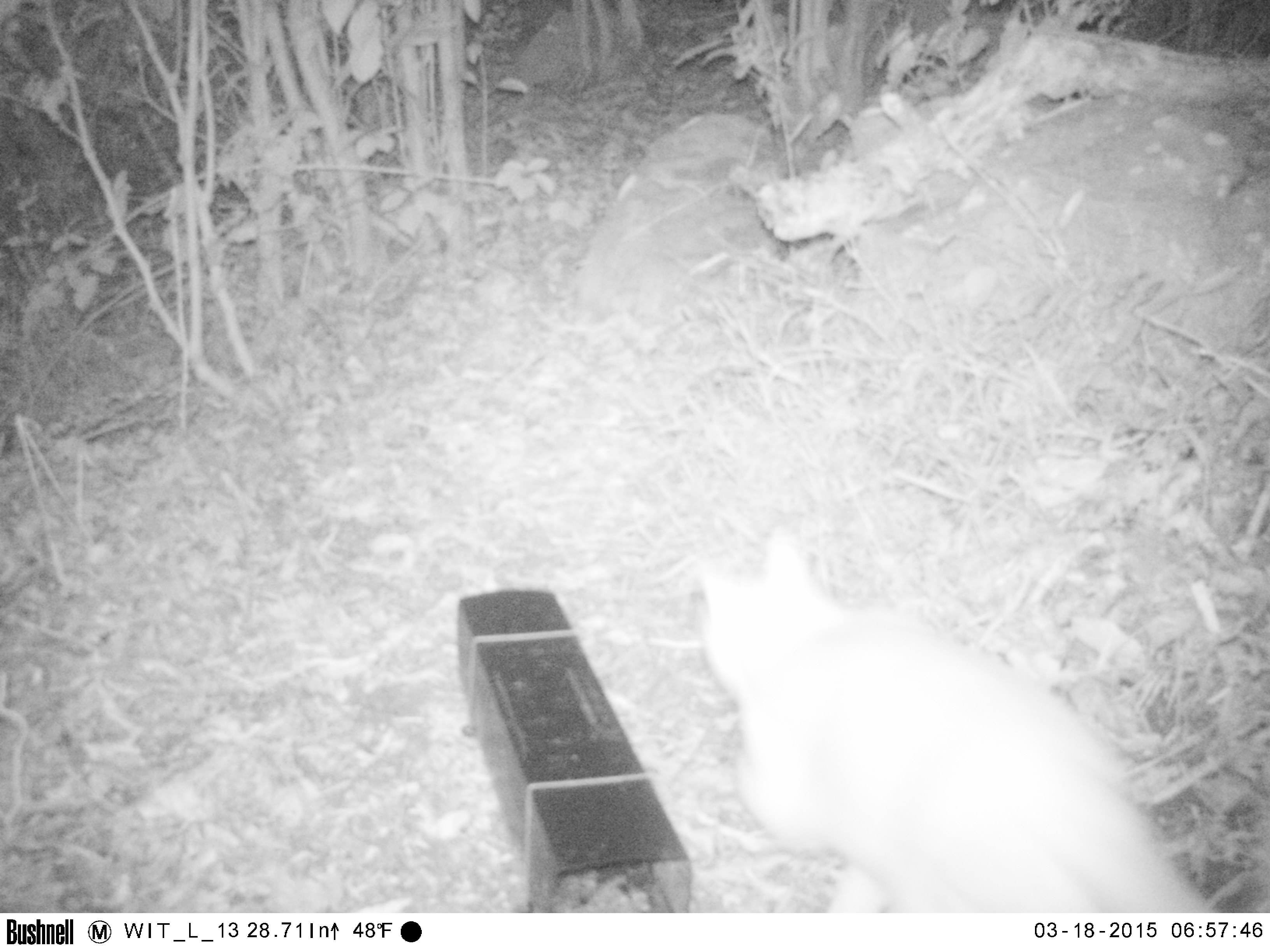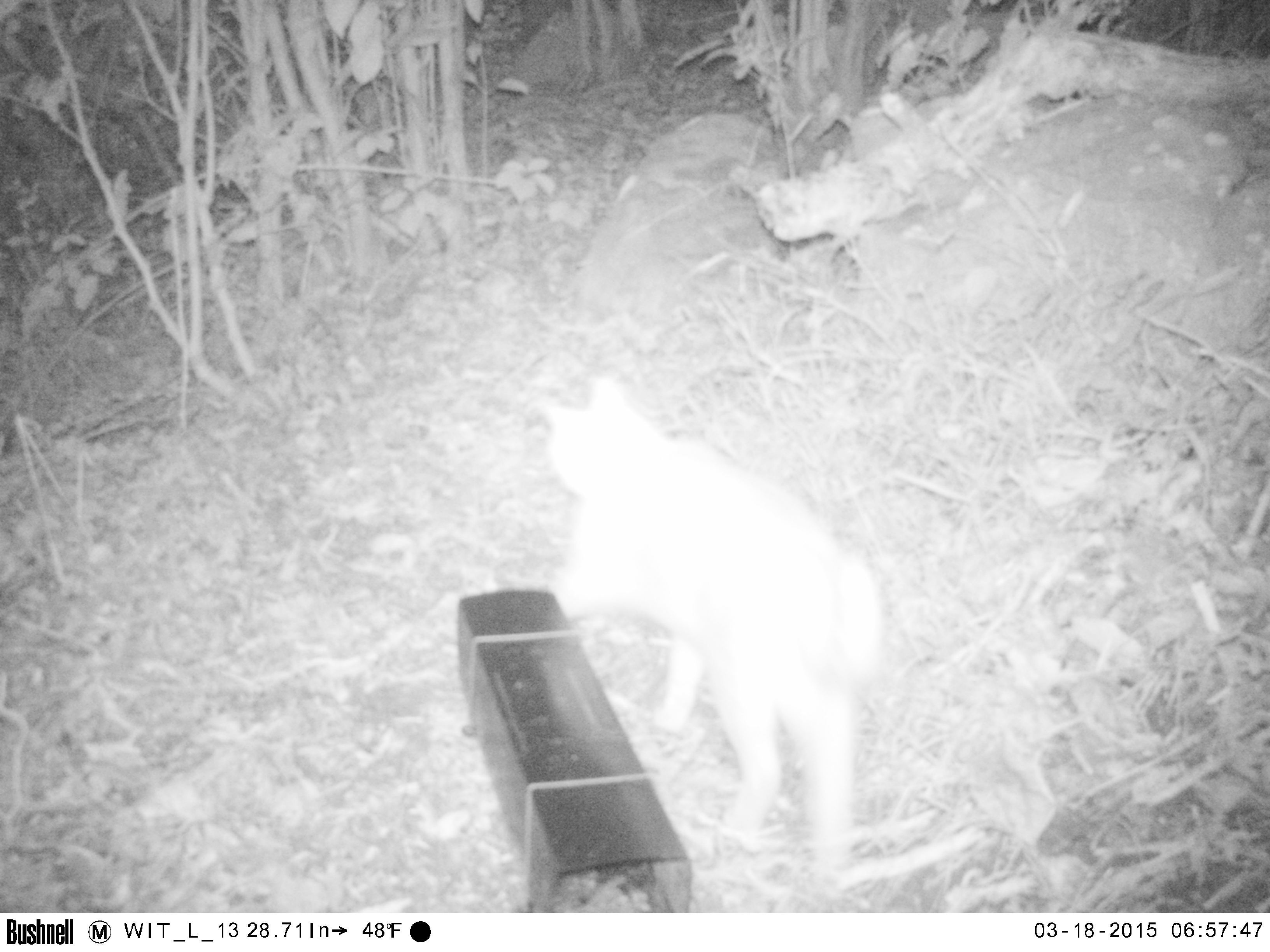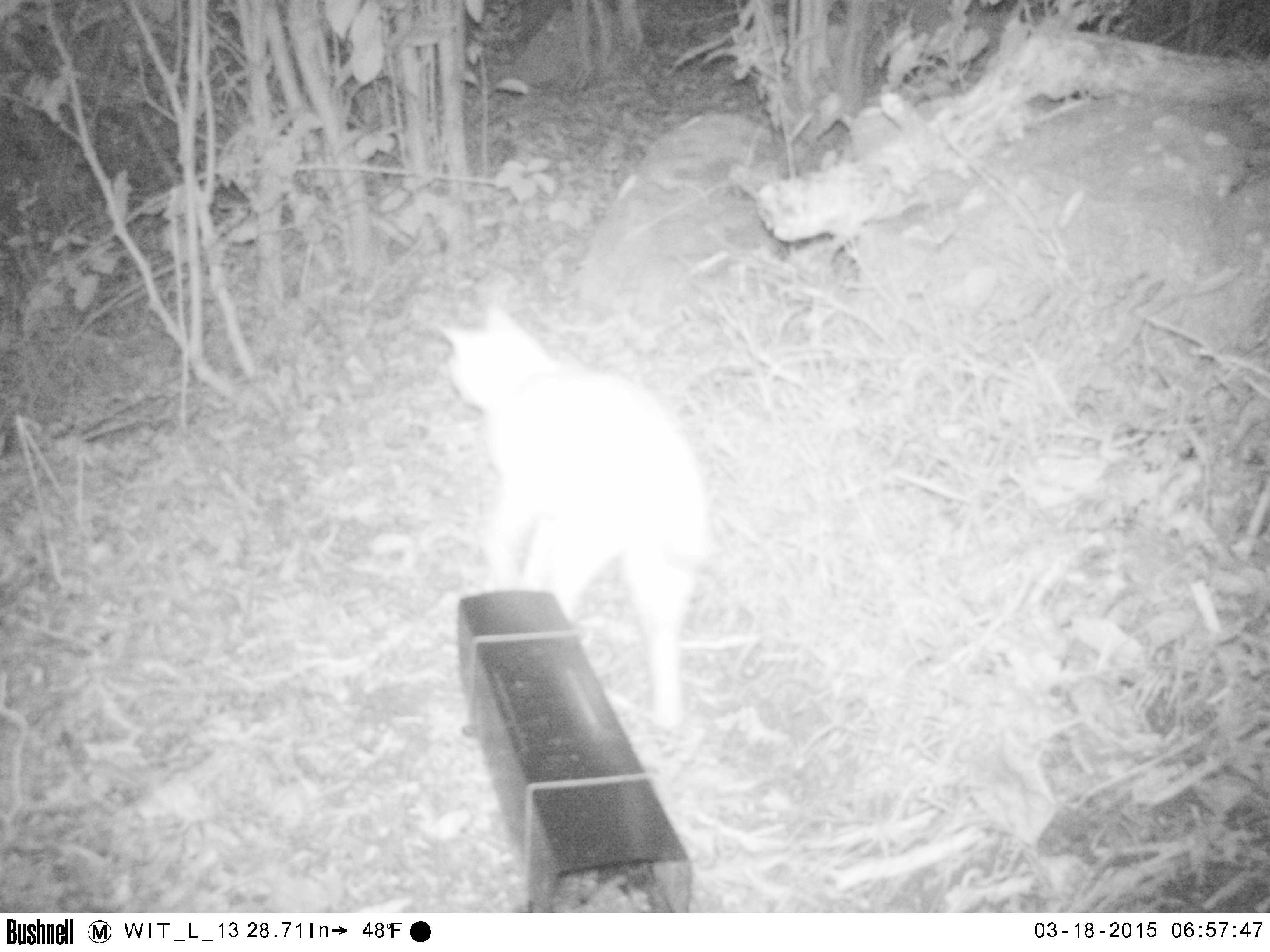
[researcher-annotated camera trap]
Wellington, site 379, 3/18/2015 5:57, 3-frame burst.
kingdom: Animalia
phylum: Chordata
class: Mammalia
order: Carnivora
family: Felidae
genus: Felis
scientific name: Felis catus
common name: cat